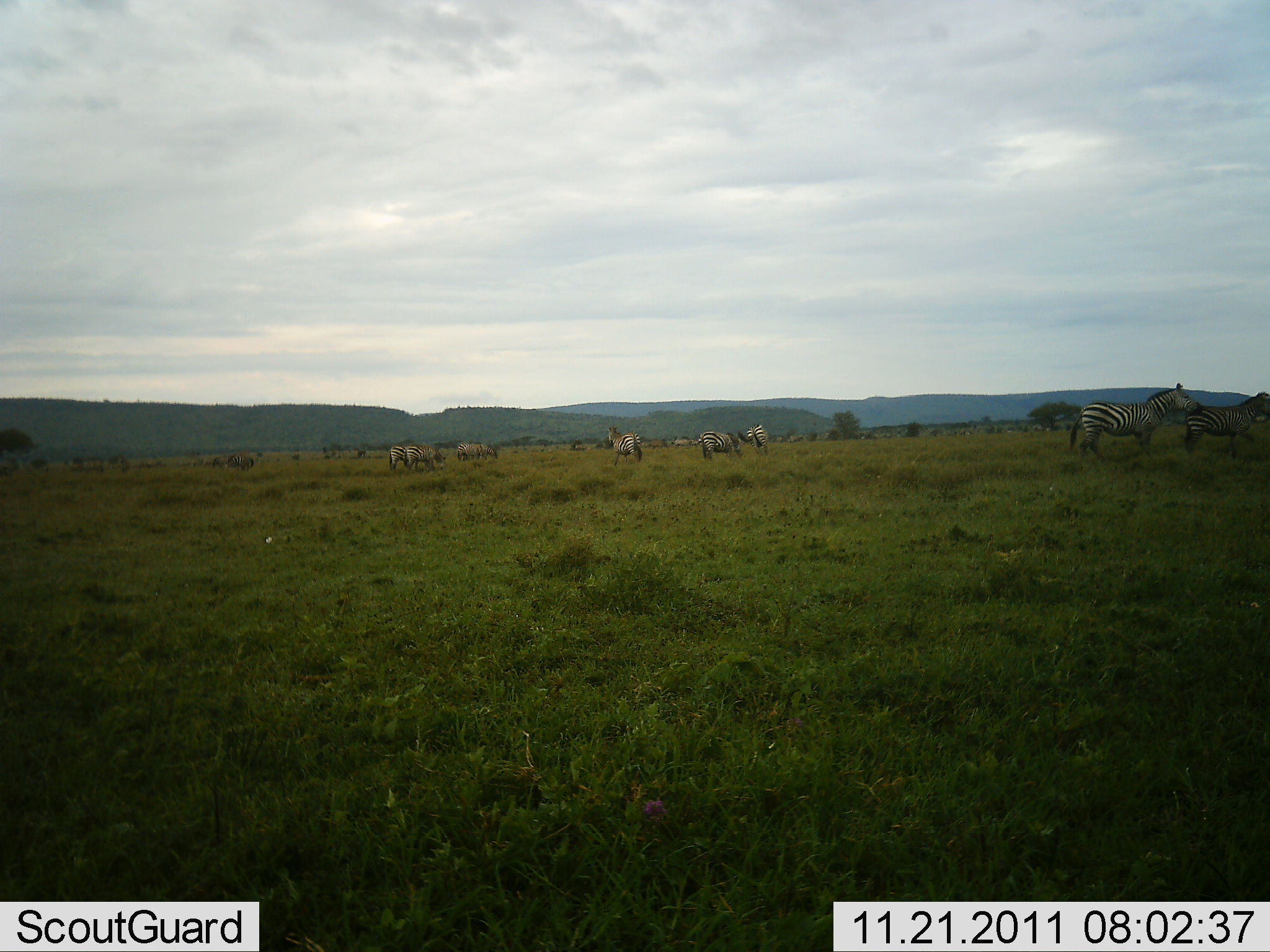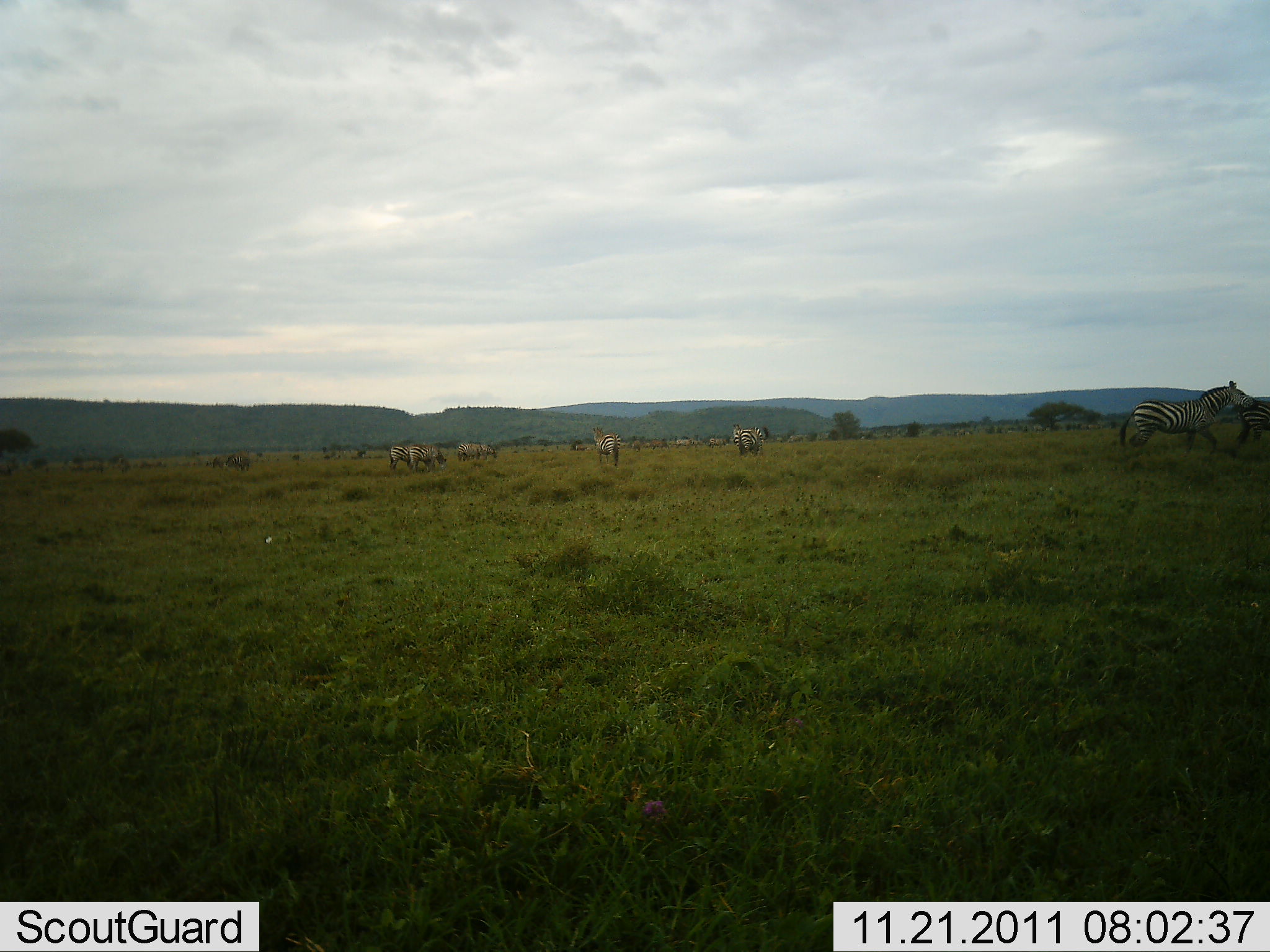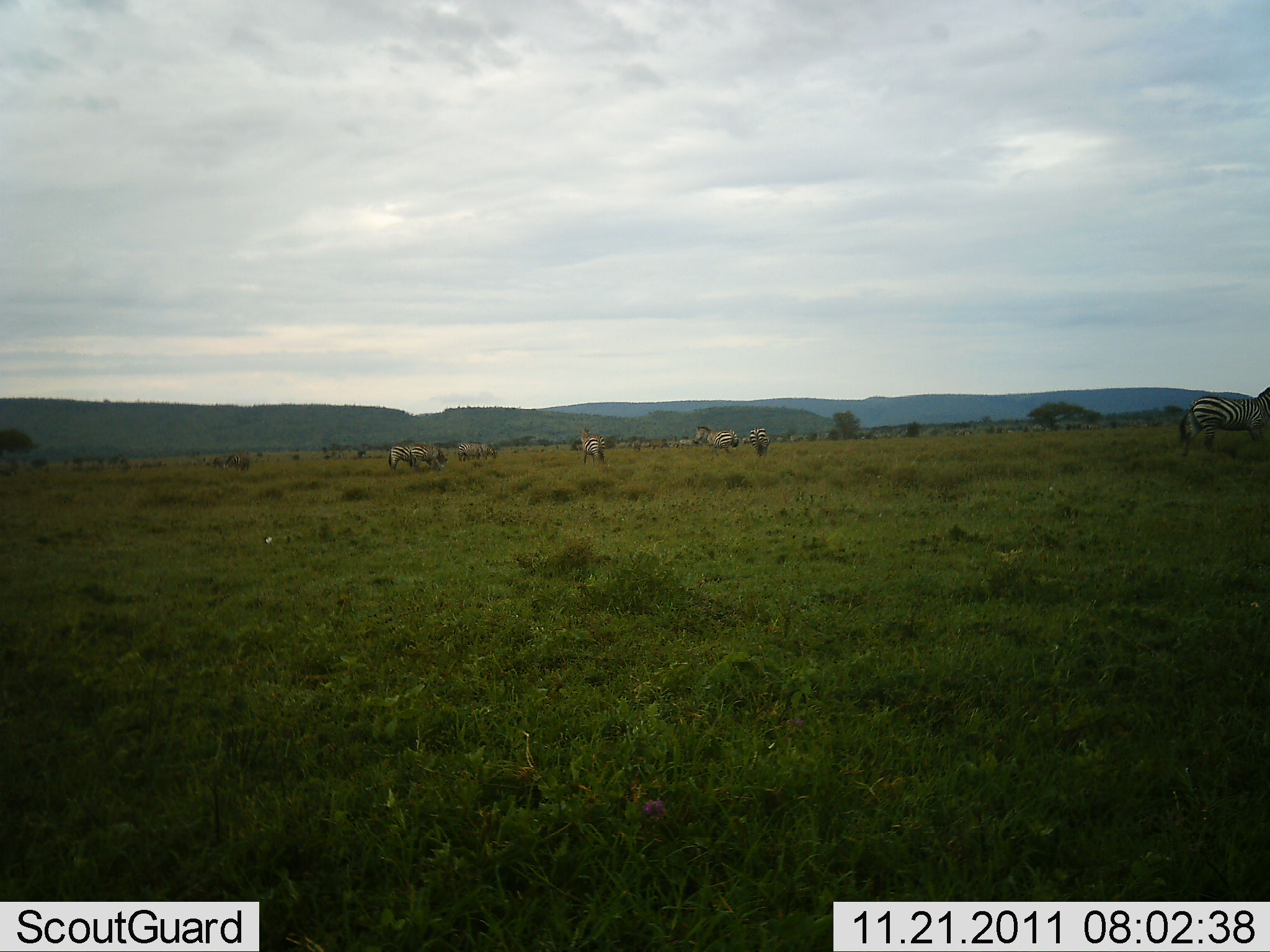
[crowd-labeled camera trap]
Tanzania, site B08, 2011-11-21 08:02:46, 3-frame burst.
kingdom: Animalia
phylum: Chordata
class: Mammalia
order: Perissodactyla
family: Equidae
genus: Equus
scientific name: Equus quagga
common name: plains zebra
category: zebra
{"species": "zebra (plains zebra) (Equus quagga)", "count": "8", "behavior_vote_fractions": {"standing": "35%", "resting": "0%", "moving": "71%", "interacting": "0%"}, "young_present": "0%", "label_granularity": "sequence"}